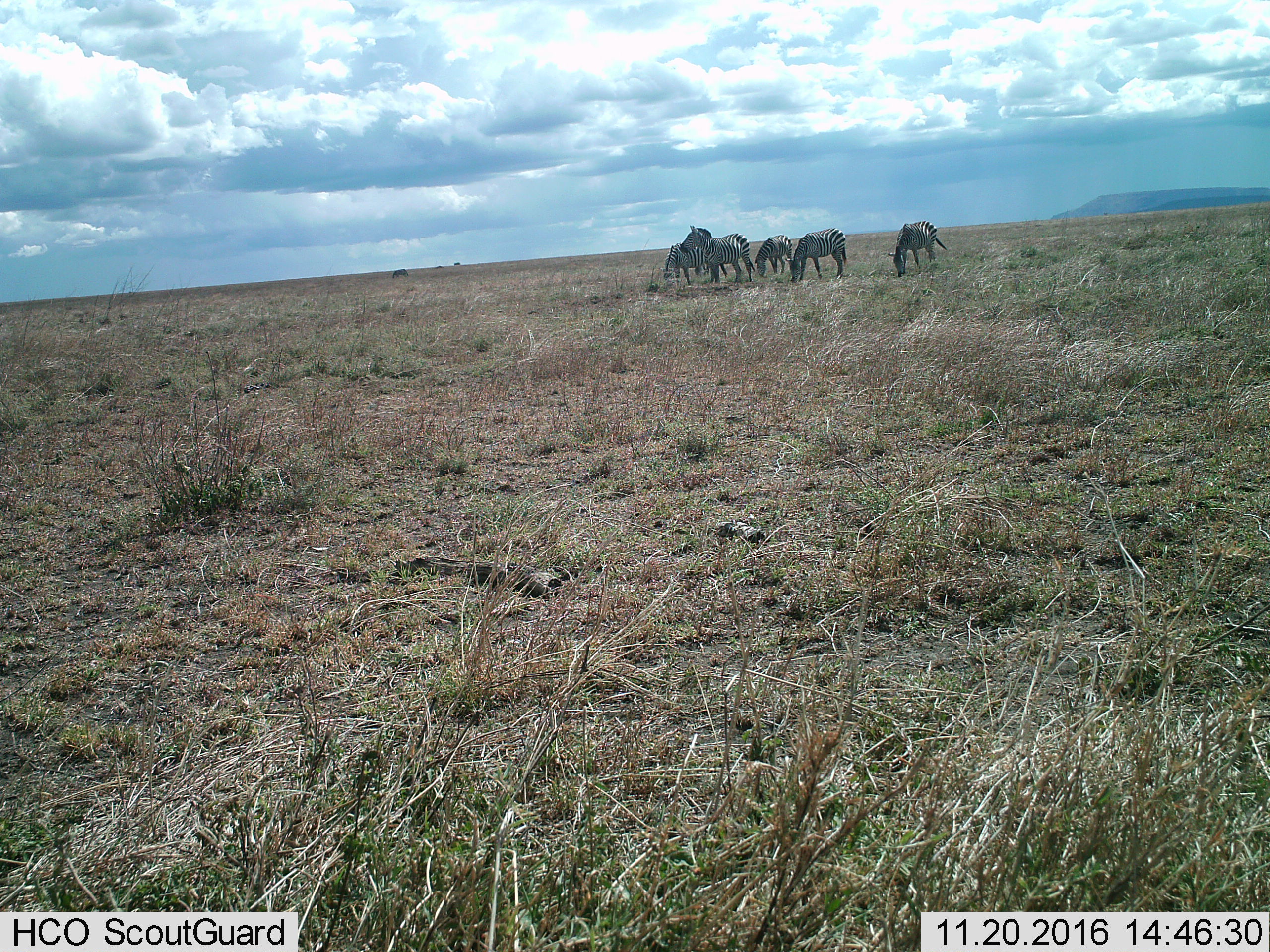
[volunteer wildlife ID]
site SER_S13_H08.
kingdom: Animalia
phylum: Chordata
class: Mammalia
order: Perissodactyla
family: Equidae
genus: Equus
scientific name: Equus quagga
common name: plains zebra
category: zebraplains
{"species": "zebraplains (plains zebra) (Equus quagga)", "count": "5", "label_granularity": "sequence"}